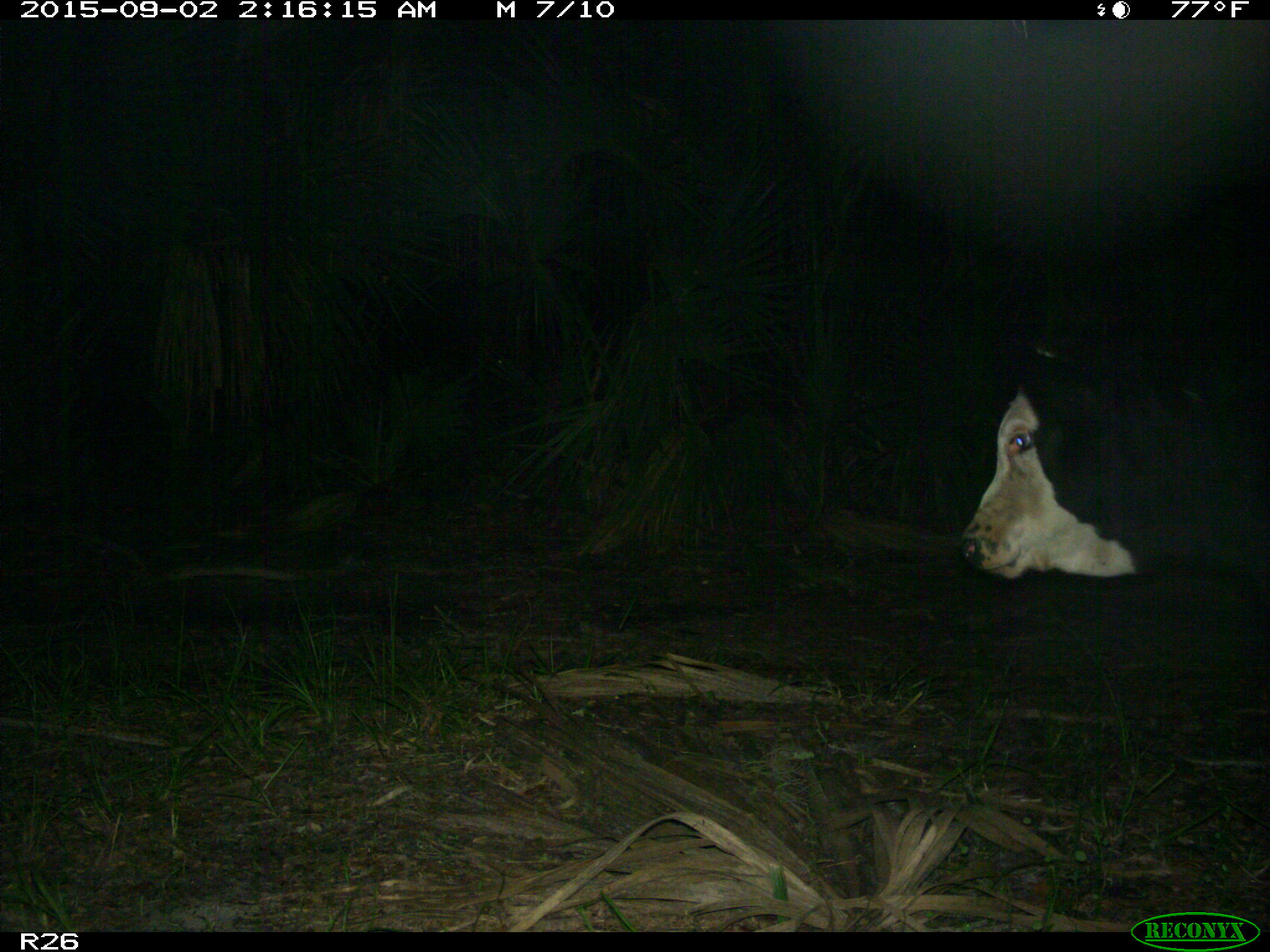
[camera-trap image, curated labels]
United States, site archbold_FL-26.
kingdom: Animalia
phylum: Chordata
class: Mammalia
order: Artiodactyla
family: Bovidae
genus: Bos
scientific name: Bos taurus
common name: domestic cow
Bos taurus (domestic cow).